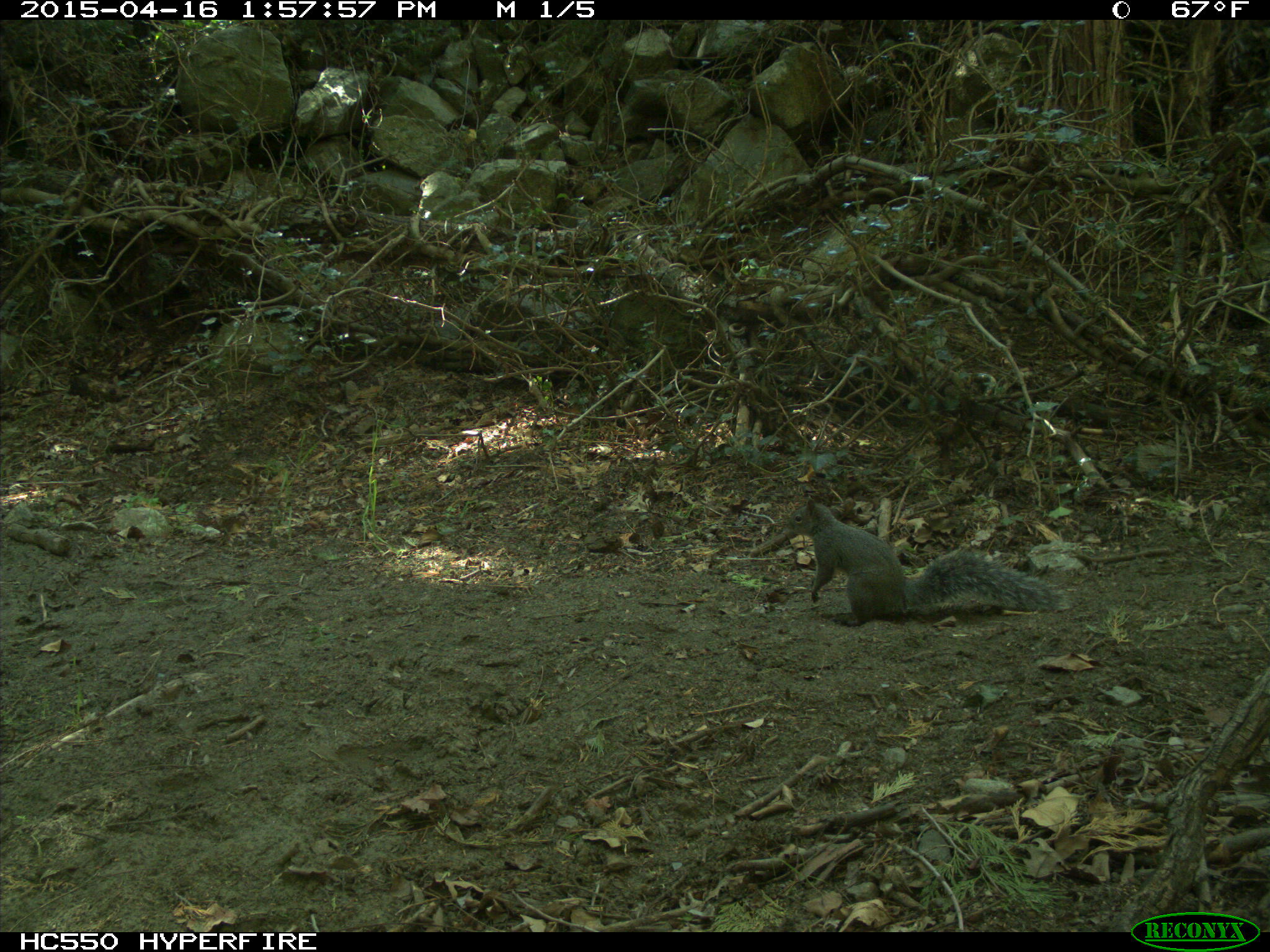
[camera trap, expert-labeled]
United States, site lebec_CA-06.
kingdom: Animalia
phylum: Chordata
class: Mammalia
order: Rodentia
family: Sciuridae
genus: Sciurus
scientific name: Sciurus carolinensis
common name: eastern gray squirrel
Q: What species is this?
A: Sciurus carolinensis (eastern gray squirrel).